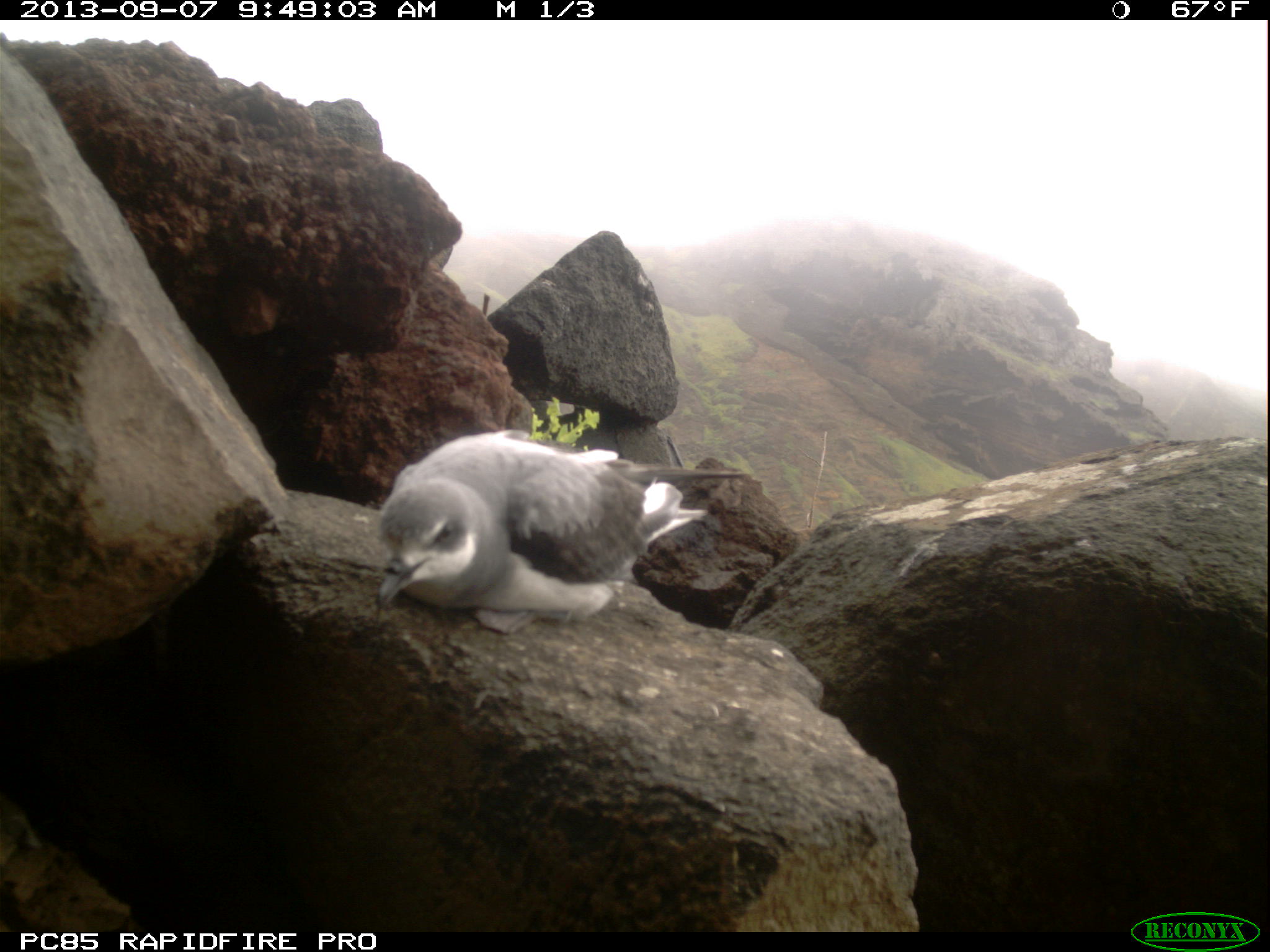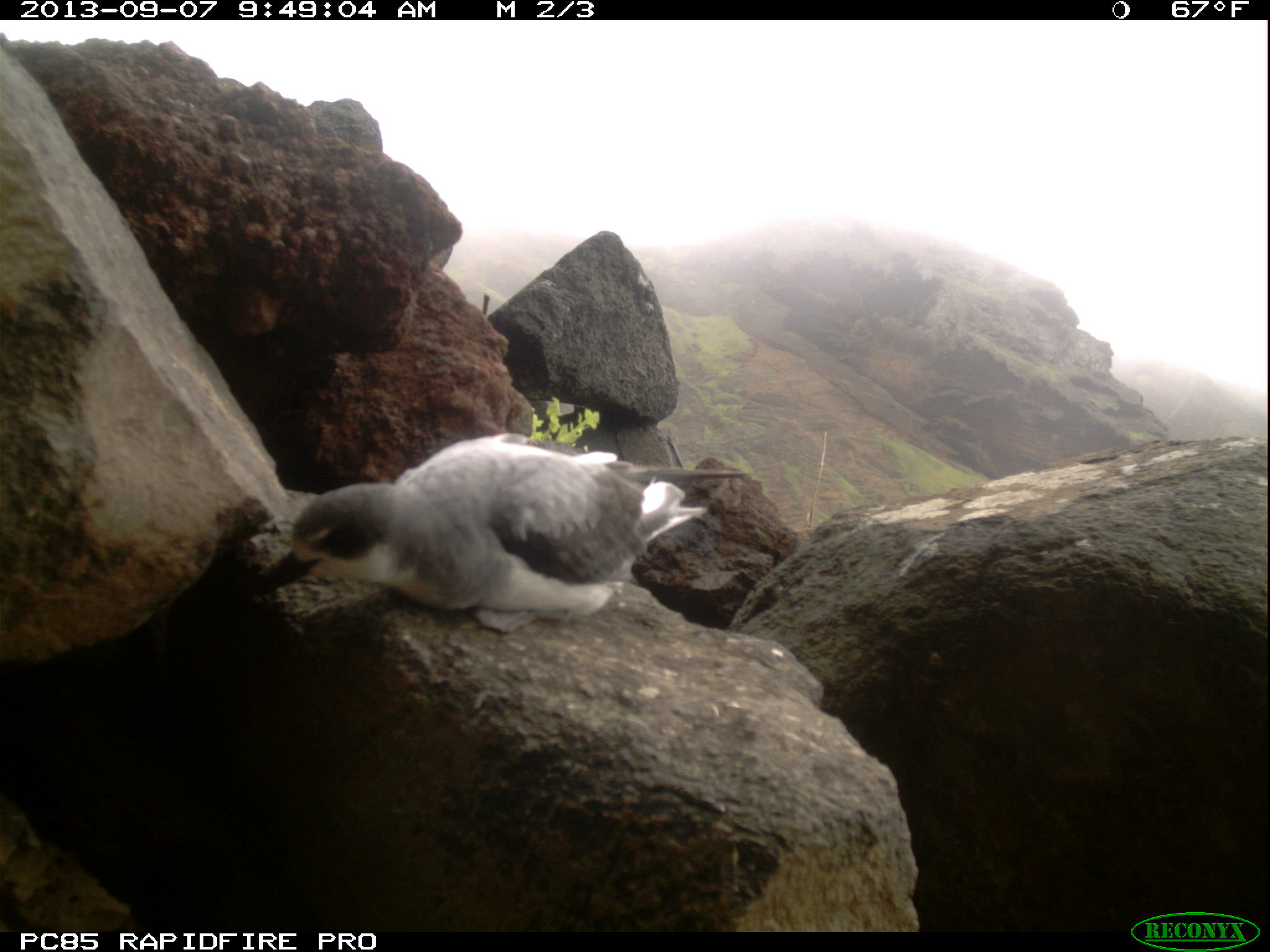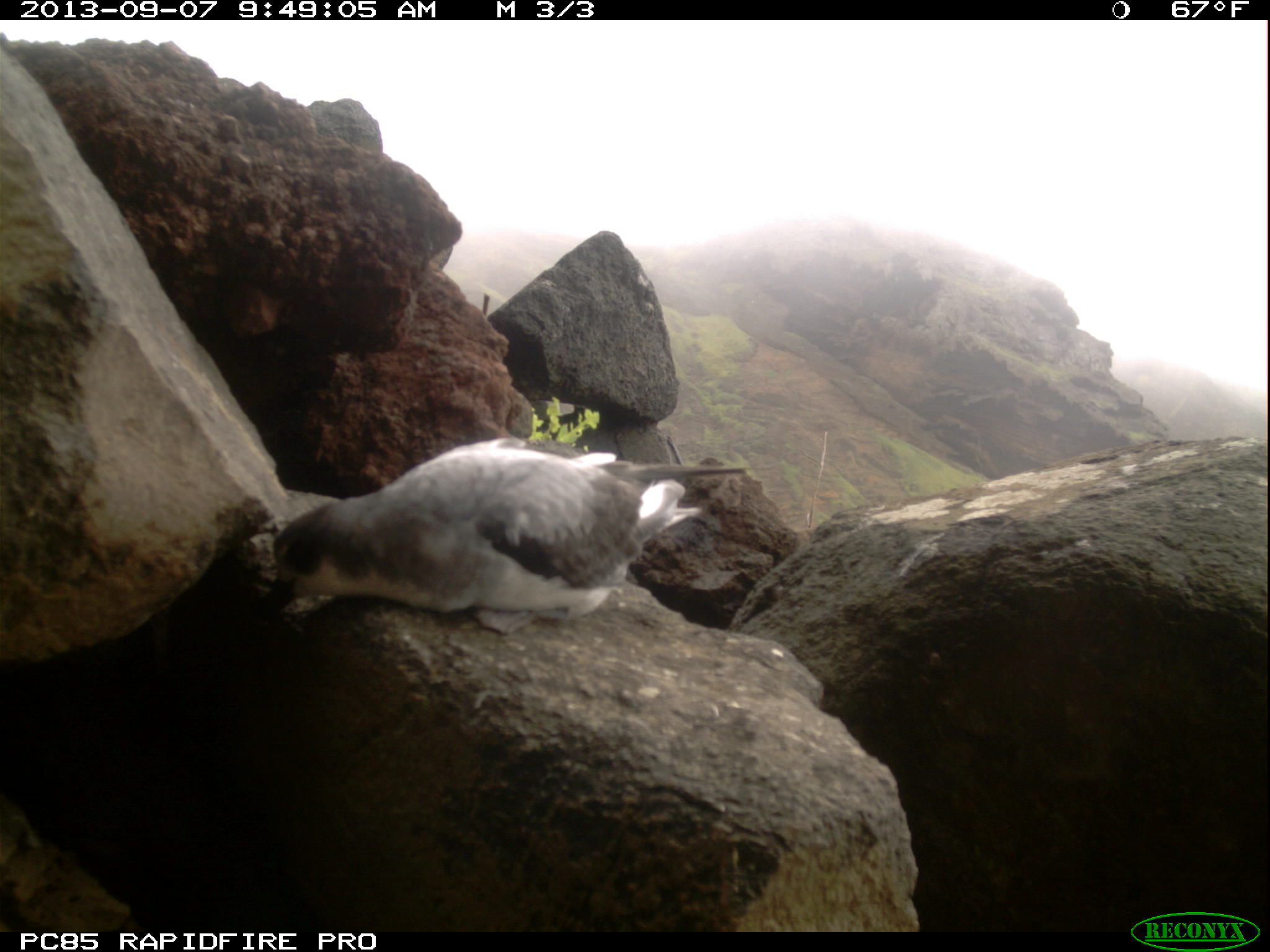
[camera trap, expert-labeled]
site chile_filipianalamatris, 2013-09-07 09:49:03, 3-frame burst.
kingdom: Animalia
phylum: Chordata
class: Aves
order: Procellariiformes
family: Procellariidae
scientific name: Procellariidae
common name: petrel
Petrel (Procellariidae).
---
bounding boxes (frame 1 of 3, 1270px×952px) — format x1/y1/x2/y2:
petrel: 370/432/743/632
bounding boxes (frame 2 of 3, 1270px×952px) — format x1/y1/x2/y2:
petrel: 271/436/752/630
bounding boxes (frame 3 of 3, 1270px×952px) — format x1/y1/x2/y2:
petrel: 261/440/741/635